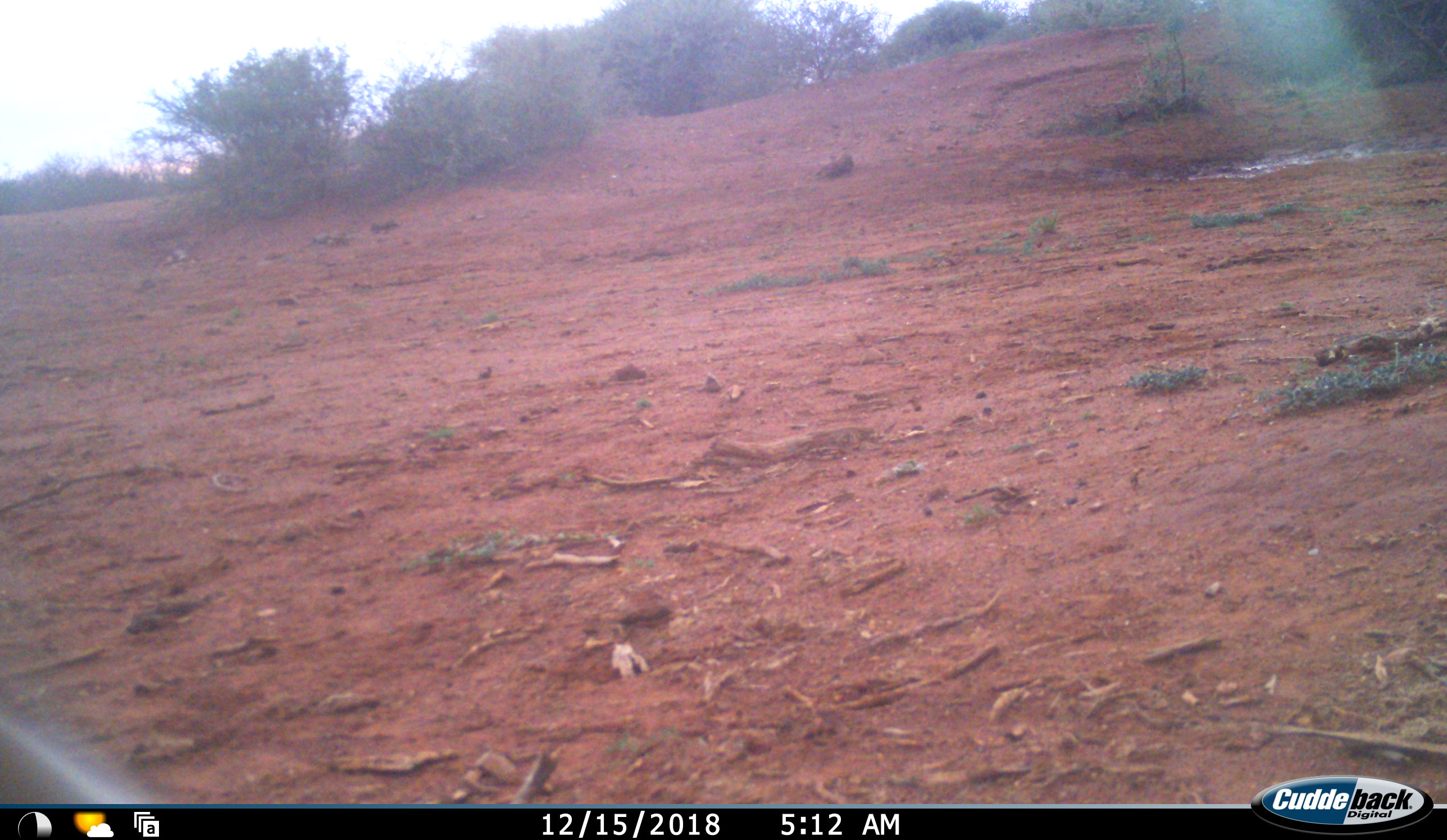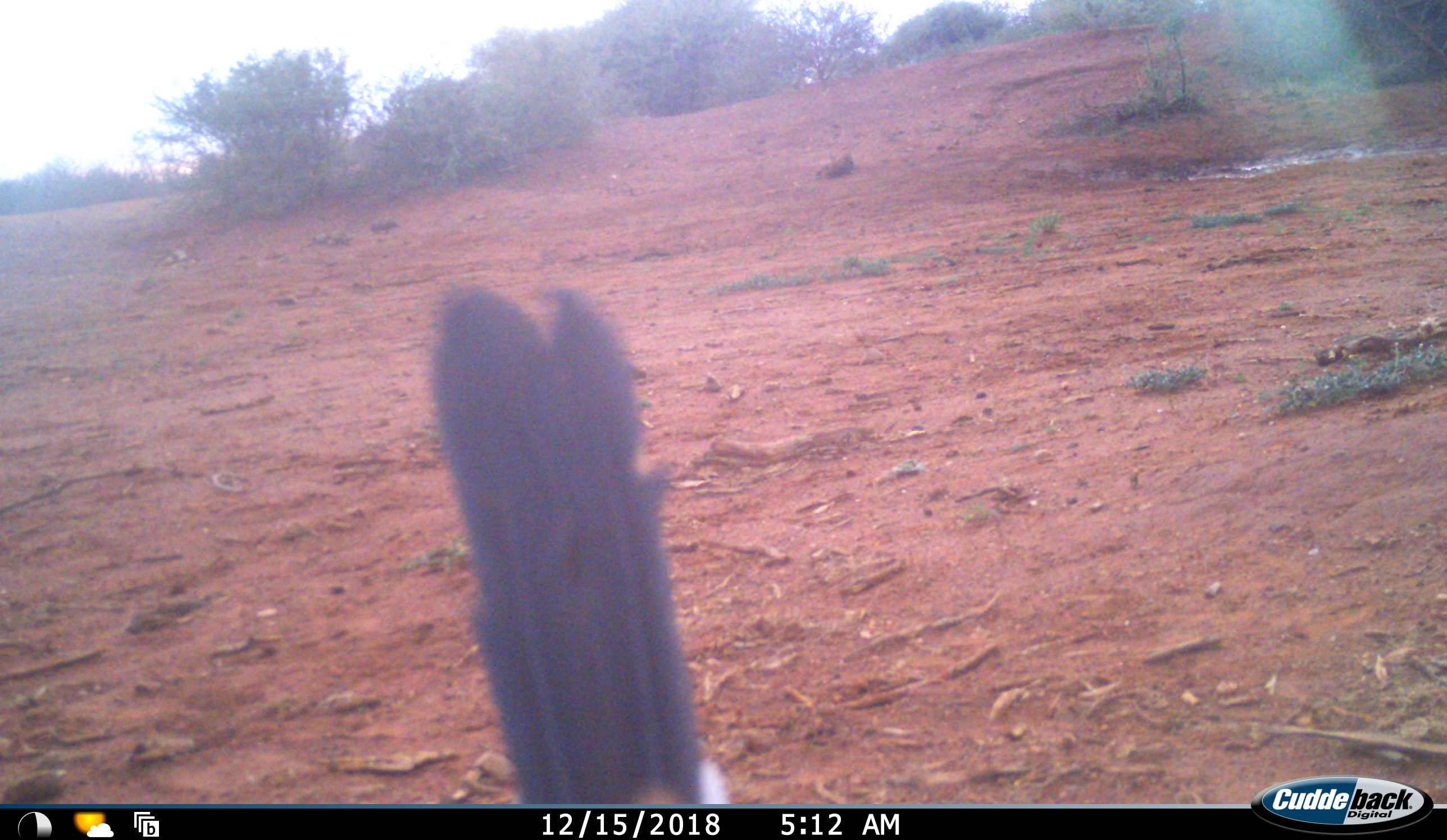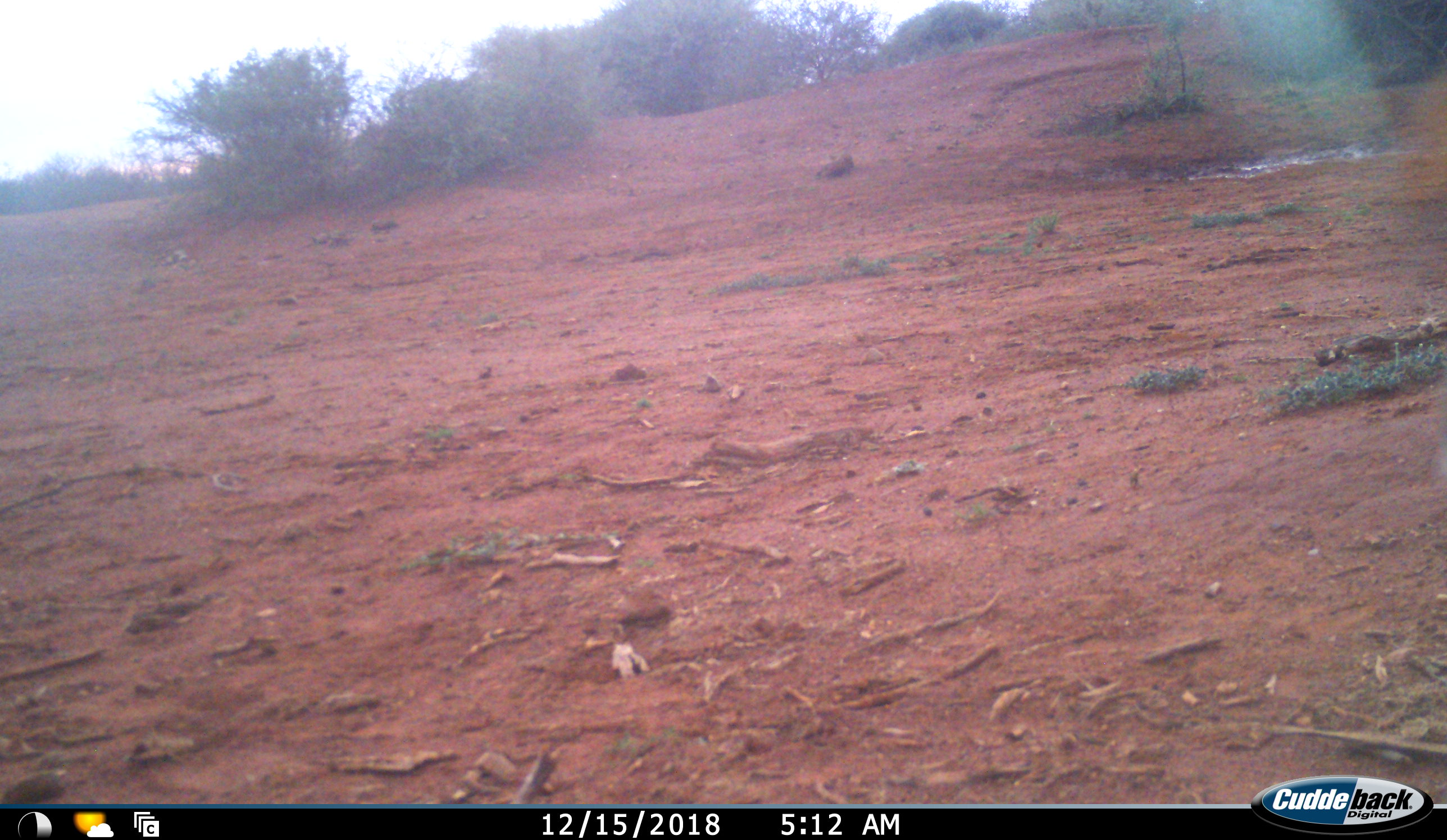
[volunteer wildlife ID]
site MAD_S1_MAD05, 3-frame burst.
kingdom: Animalia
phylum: Chordata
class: Aves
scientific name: Aves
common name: bird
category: birdother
Birdother (bird) (Aves), count 1. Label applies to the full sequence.